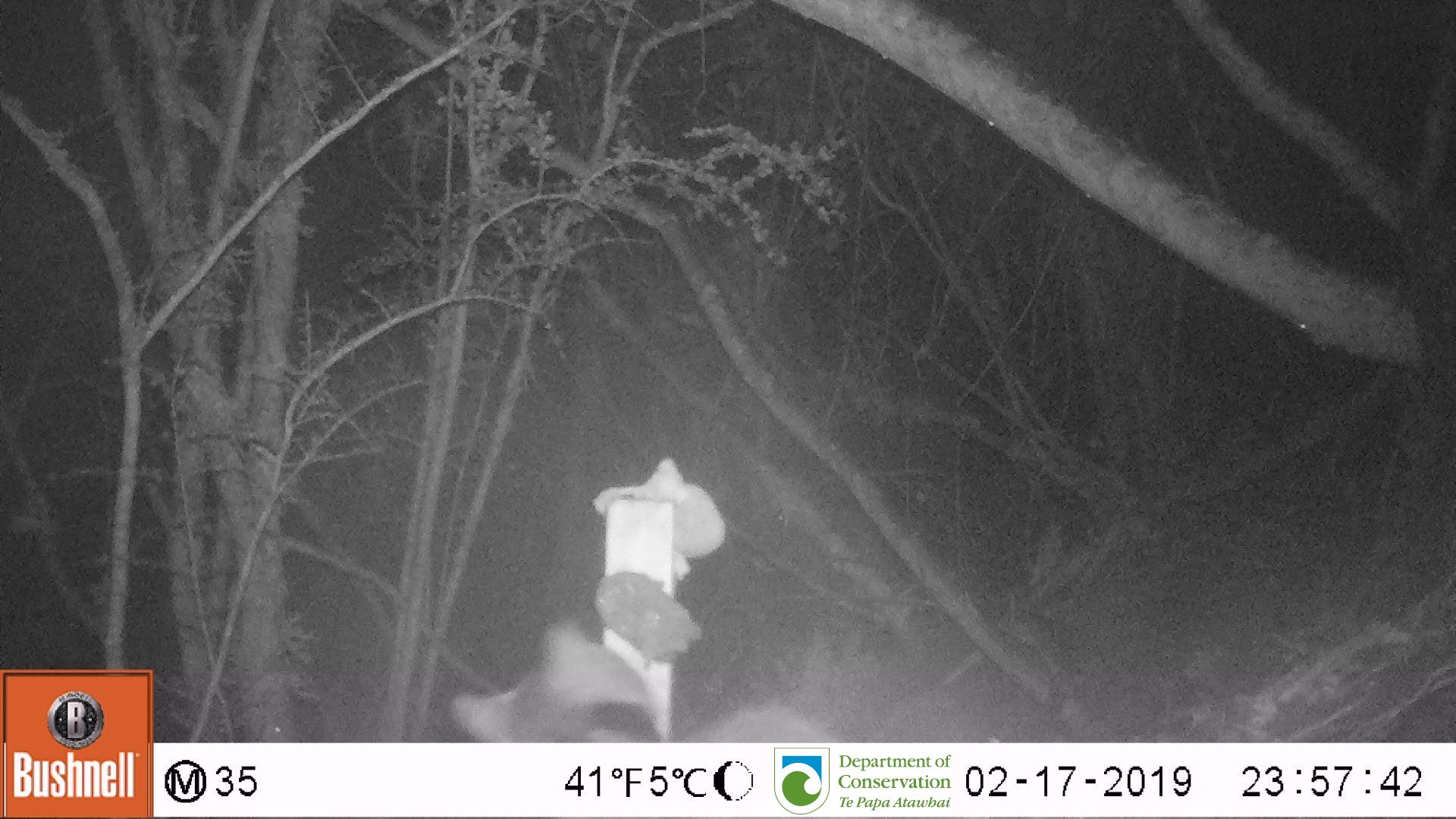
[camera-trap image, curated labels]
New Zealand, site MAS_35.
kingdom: Animalia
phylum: Chordata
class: Mammalia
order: Carnivora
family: Felidae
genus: Felis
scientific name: Felis catus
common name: domestic cat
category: cat